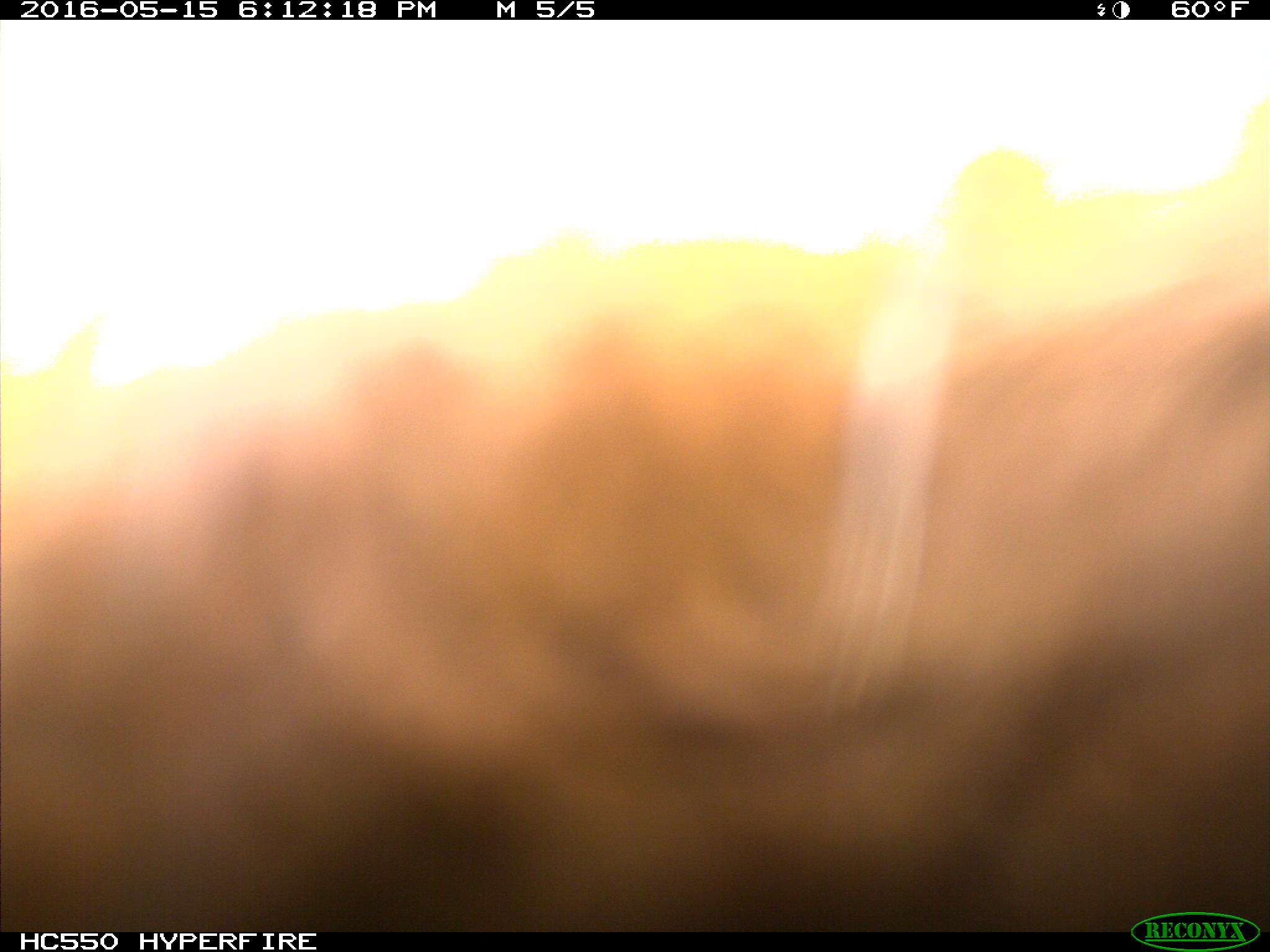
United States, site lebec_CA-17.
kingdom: Animalia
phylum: Chordata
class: Mammalia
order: Artiodactyla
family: Bovidae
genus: Bos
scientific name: Bos taurus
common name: domestic cow